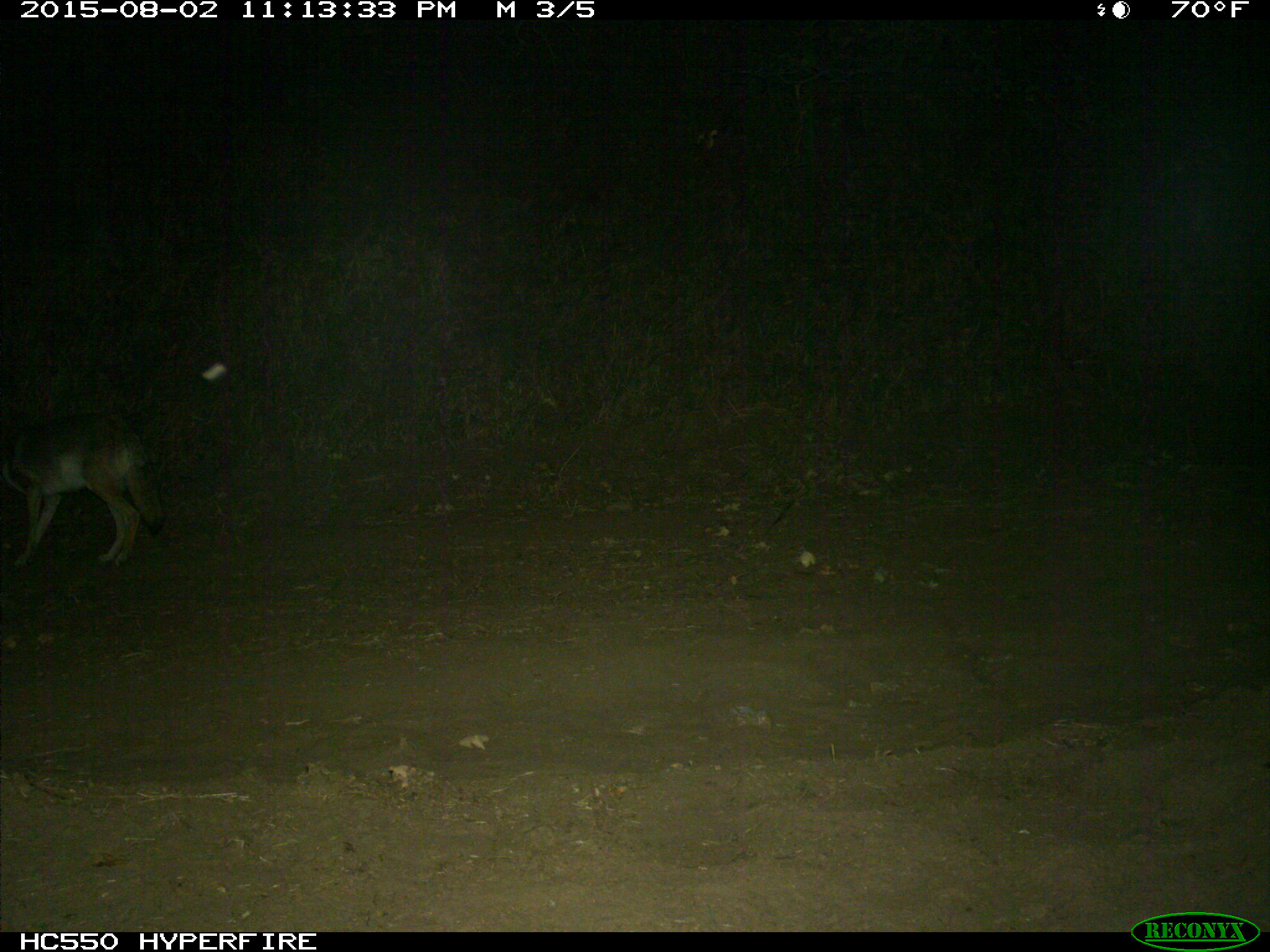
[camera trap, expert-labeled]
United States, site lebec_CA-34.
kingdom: Animalia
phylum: Chordata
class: Mammalia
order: Carnivora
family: Canidae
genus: Canis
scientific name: Canis latrans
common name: coyote